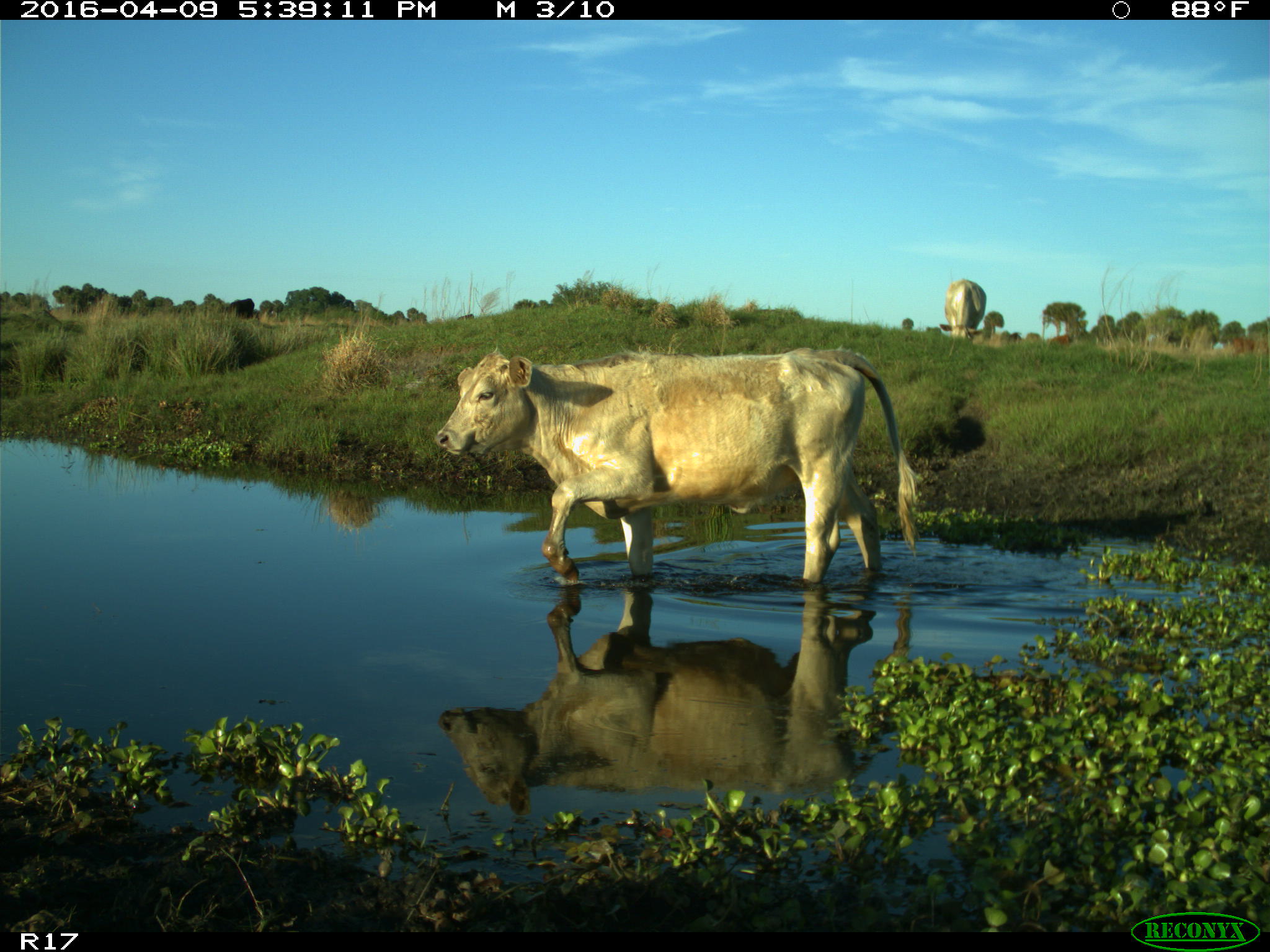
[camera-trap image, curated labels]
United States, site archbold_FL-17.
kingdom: Animalia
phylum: Chordata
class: Mammalia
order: Artiodactyla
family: Bovidae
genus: Bos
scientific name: Bos taurus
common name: domestic cow